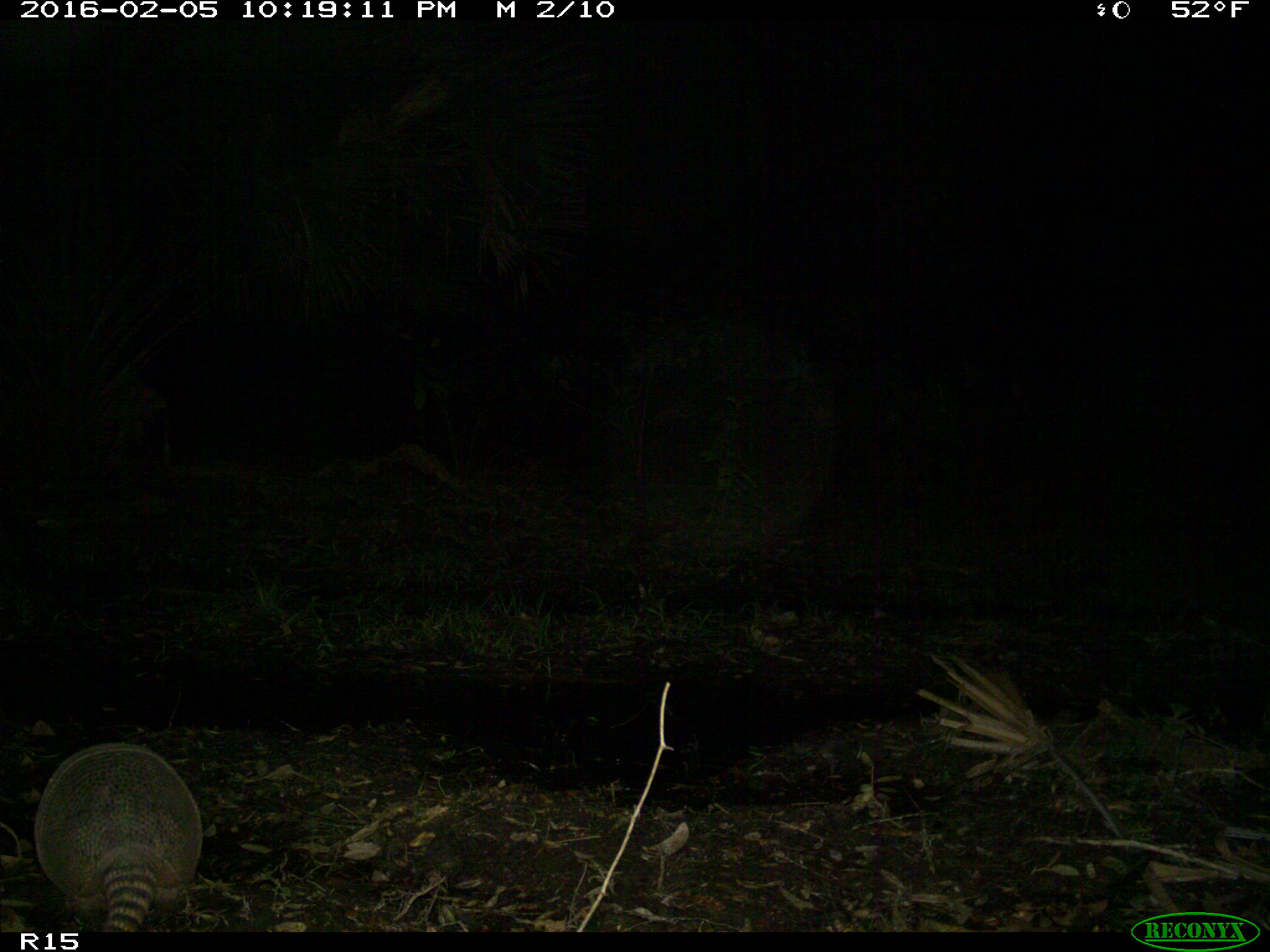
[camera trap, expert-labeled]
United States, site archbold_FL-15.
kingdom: Animalia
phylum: Chordata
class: Mammalia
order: Cingulata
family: Dasypodidae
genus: Dasypus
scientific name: Dasypus novemcinctus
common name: nine-banded armadillo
Dasypus novemcinctus (nine-banded armadillo).